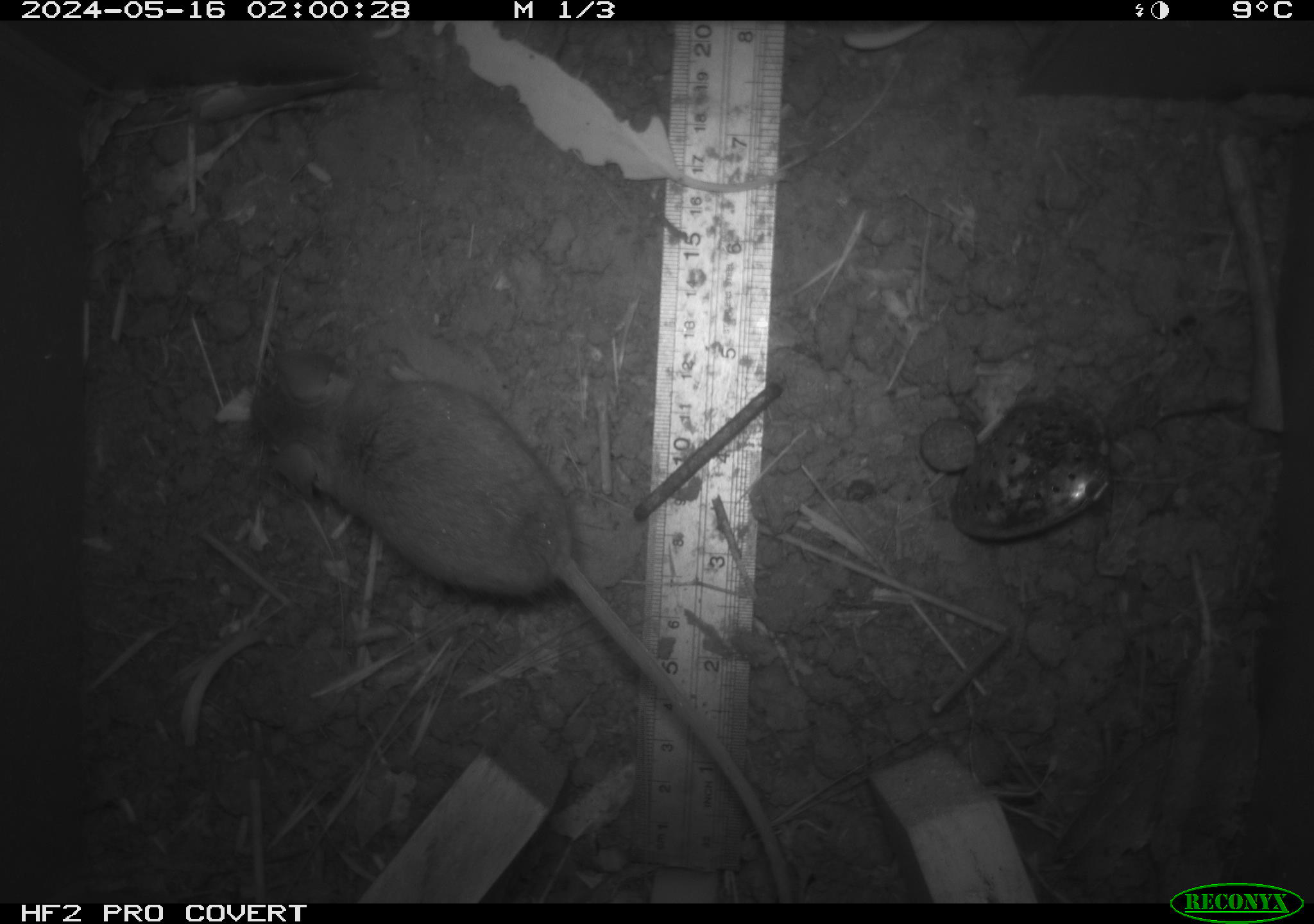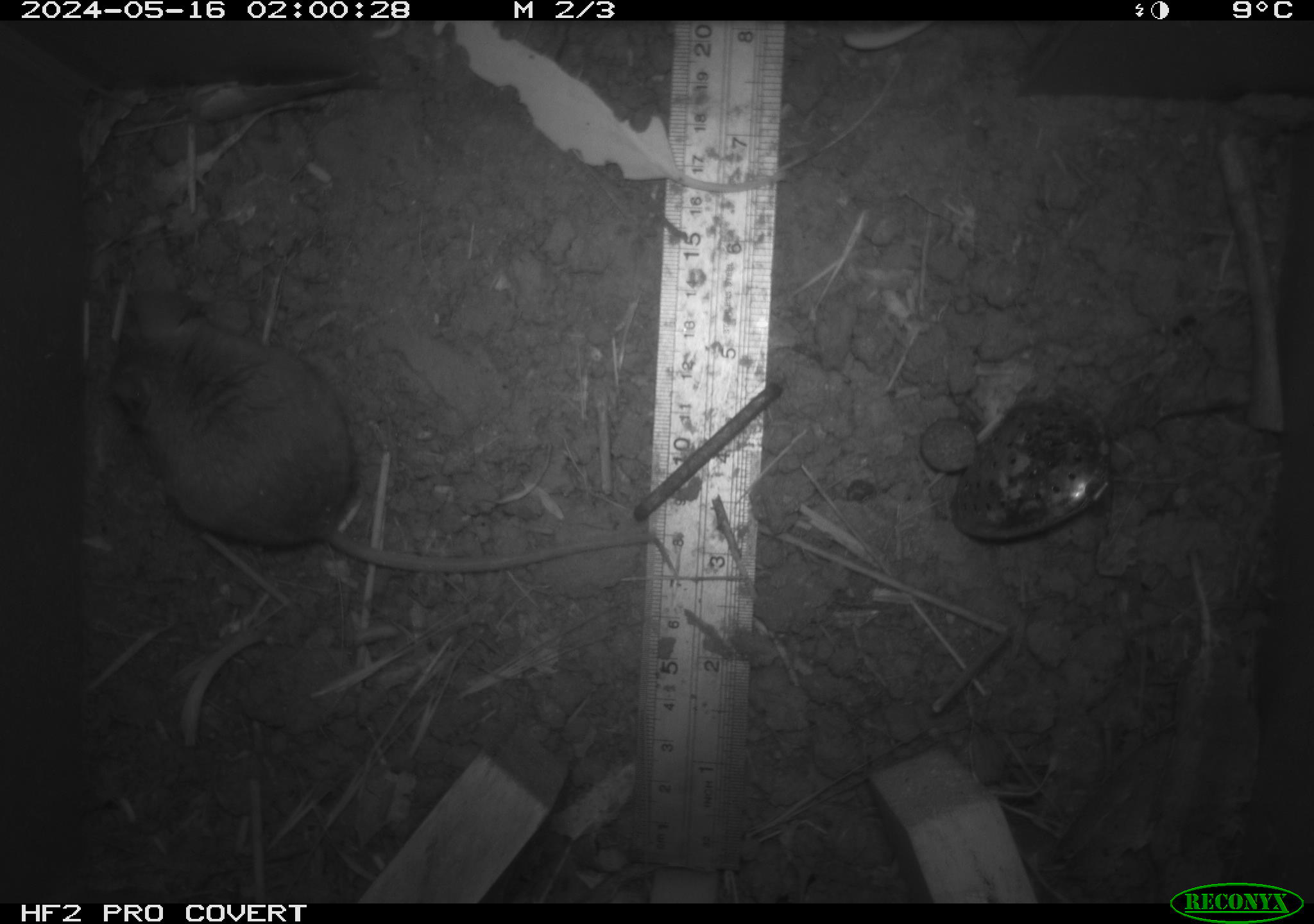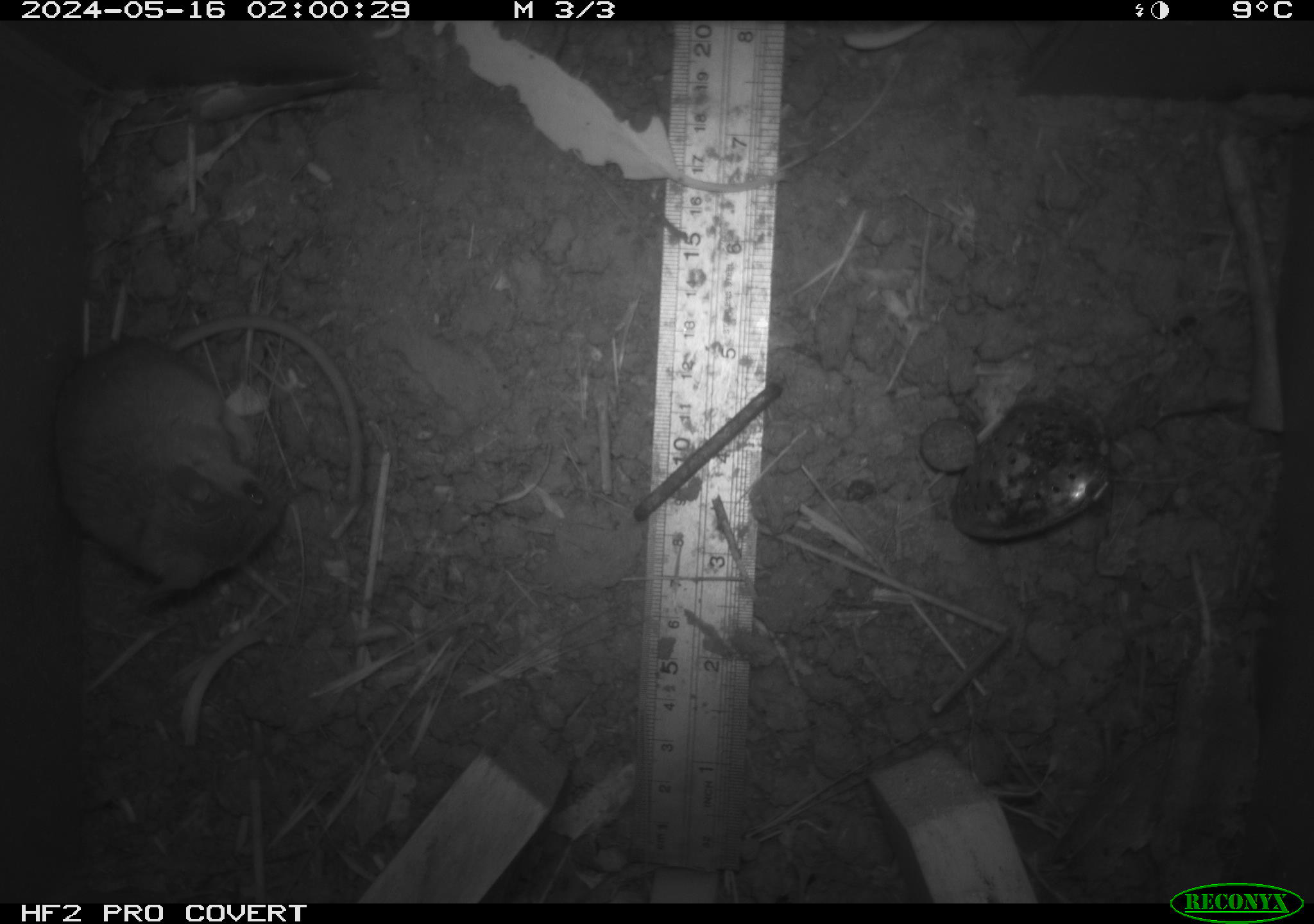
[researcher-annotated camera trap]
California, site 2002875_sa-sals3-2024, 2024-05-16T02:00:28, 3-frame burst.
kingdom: Animalia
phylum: Chordata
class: Mammalia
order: Rodentia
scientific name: Rodentia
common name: mouse species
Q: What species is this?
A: Mouse species (Rodentia).